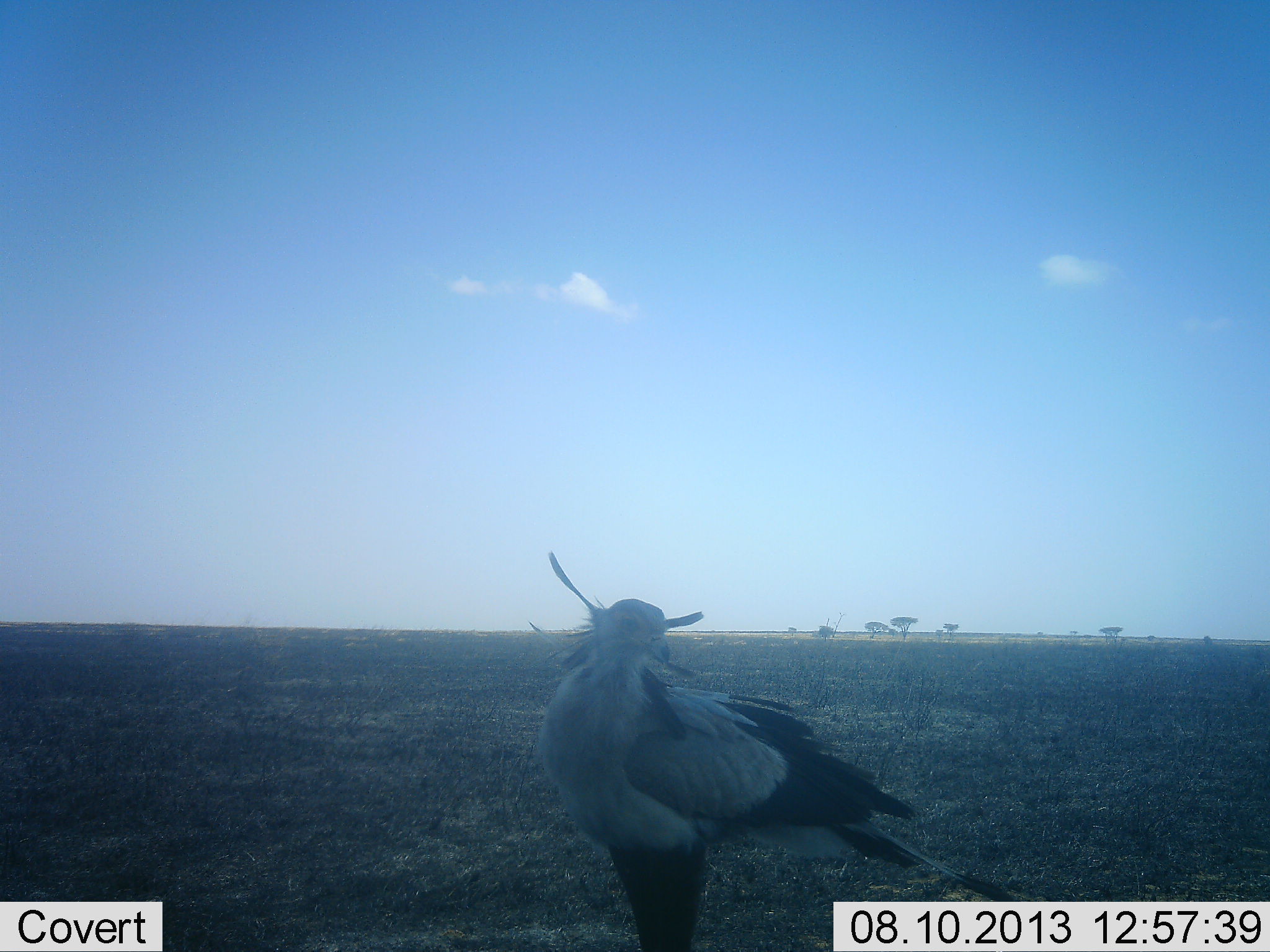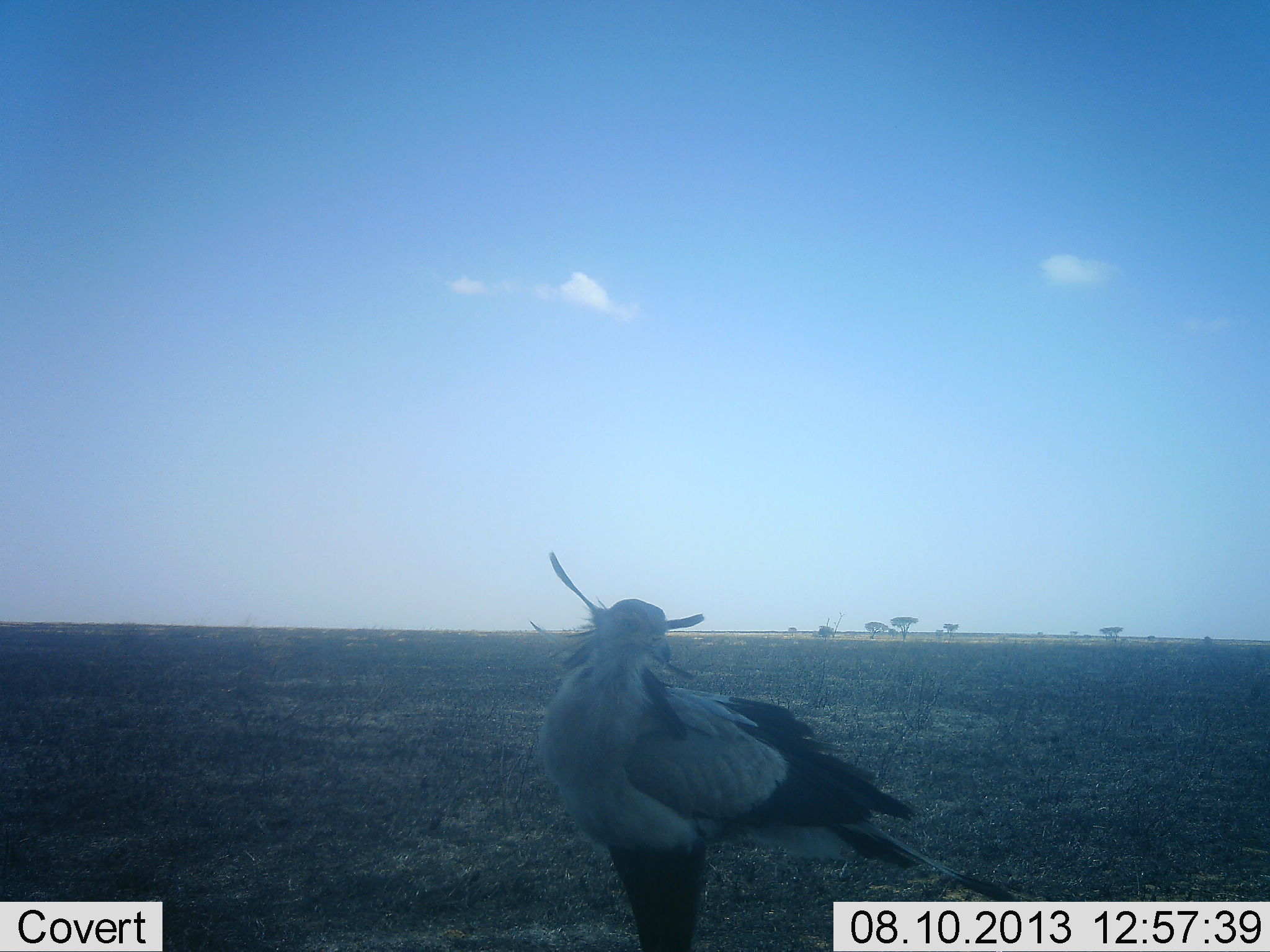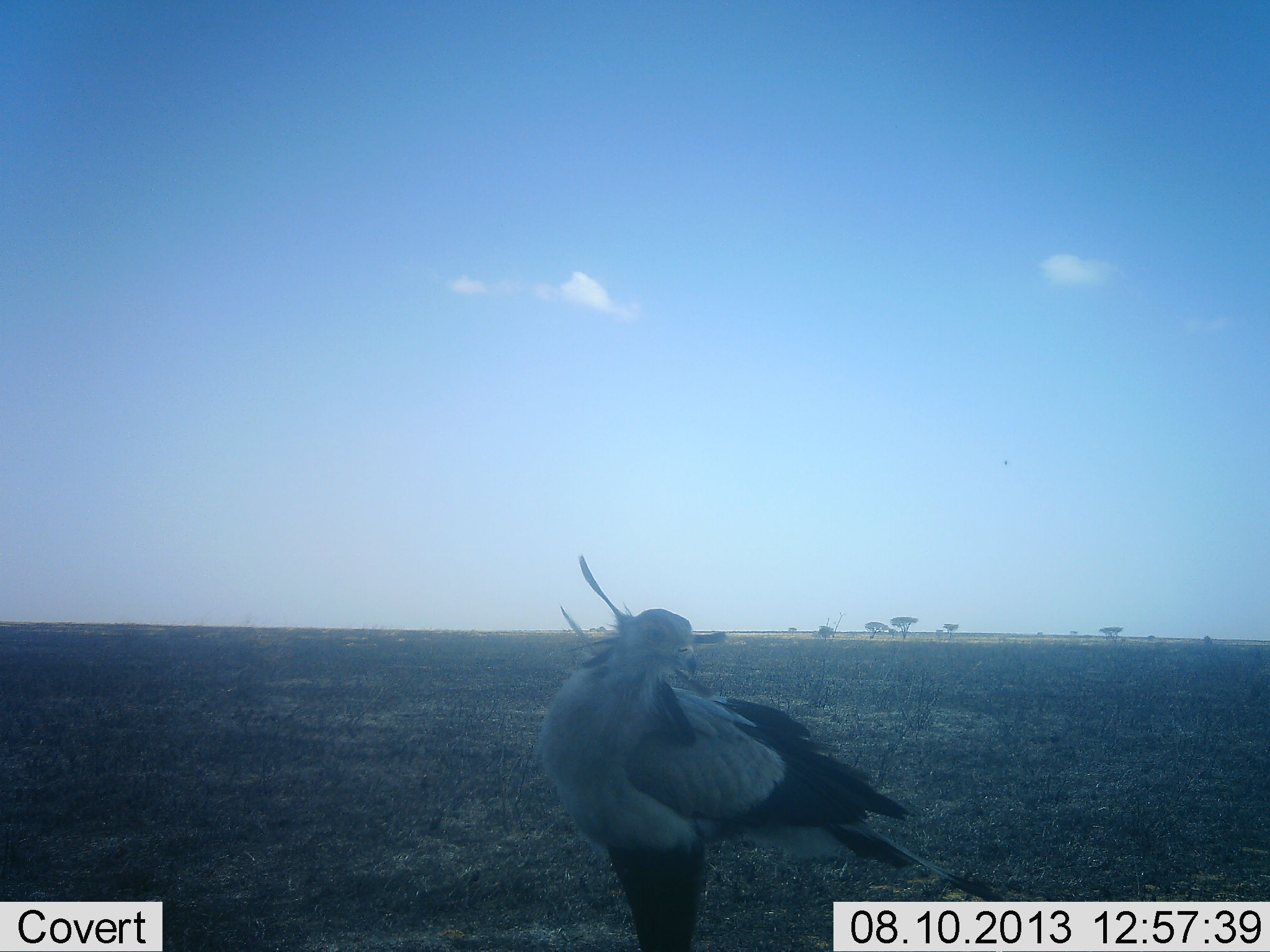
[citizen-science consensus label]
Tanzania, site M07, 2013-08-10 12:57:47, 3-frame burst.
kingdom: Animalia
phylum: Chordata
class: Aves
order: Accipitriformes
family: Sagittariidae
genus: Sagittarius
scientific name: Sagittarius serpentarius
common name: secretary bird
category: secretarybird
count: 1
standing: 100%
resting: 0%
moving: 0%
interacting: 0%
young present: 0%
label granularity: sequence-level